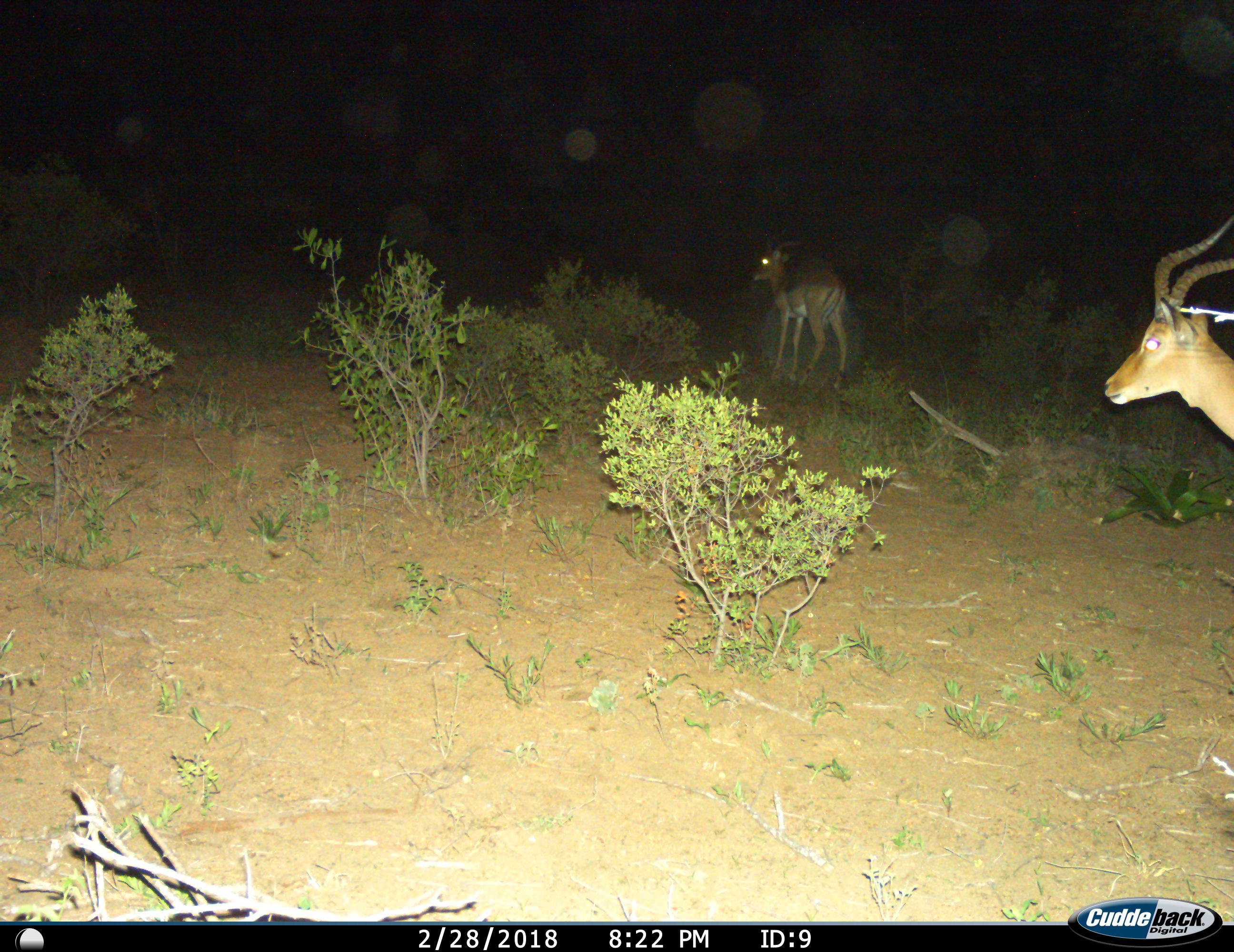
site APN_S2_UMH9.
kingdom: Animalia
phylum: Chordata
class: Mammalia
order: Artiodactyla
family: Bovidae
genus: Aepyceros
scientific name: Aepyceros melampus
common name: impala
Impala (Aepyceros melampus), count 2. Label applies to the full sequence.